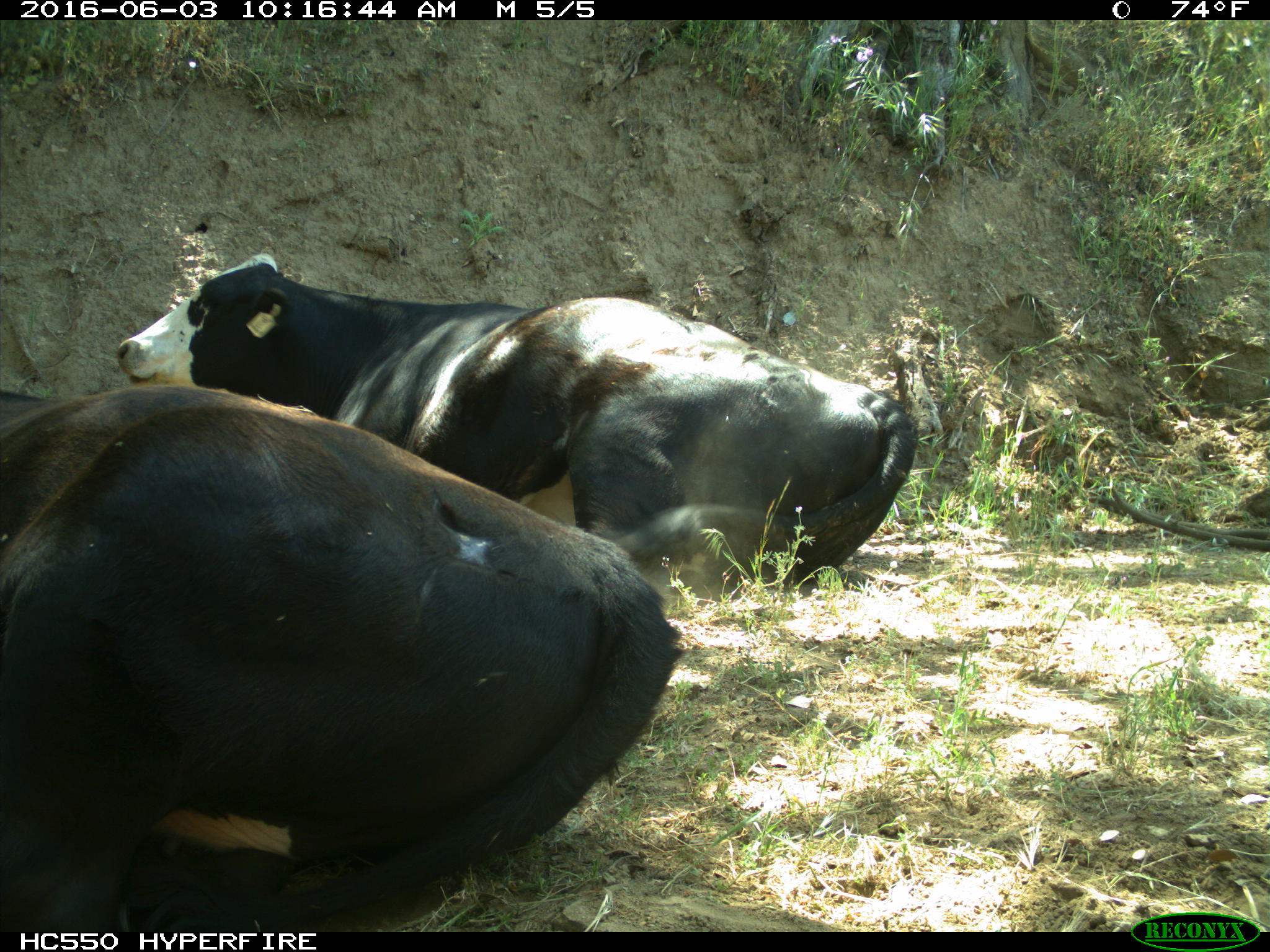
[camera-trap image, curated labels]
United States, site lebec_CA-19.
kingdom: Animalia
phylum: Chordata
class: Mammalia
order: Artiodactyla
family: Bovidae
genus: Bos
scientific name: Bos taurus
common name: domestic cow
Bos taurus (domestic cow).